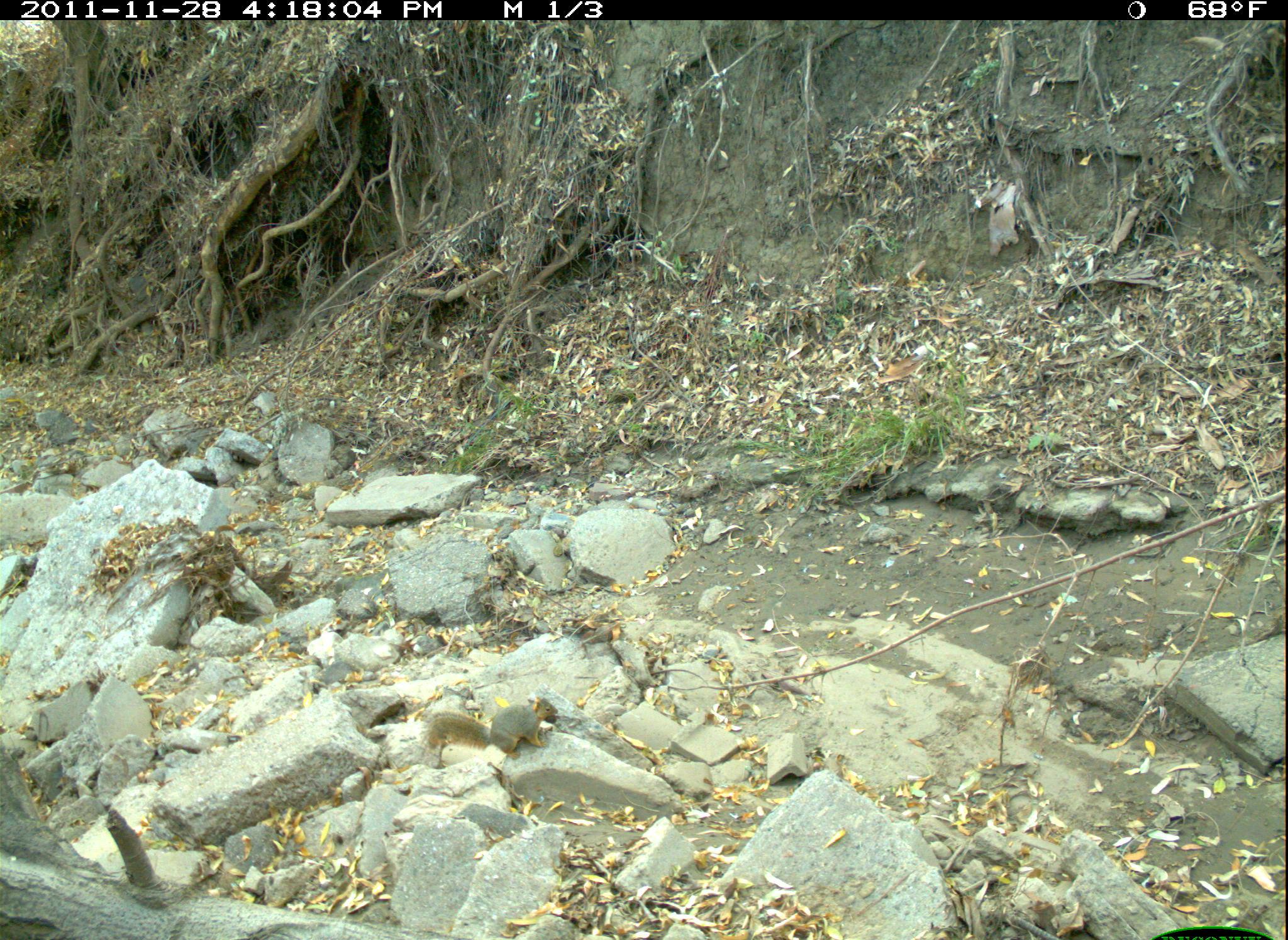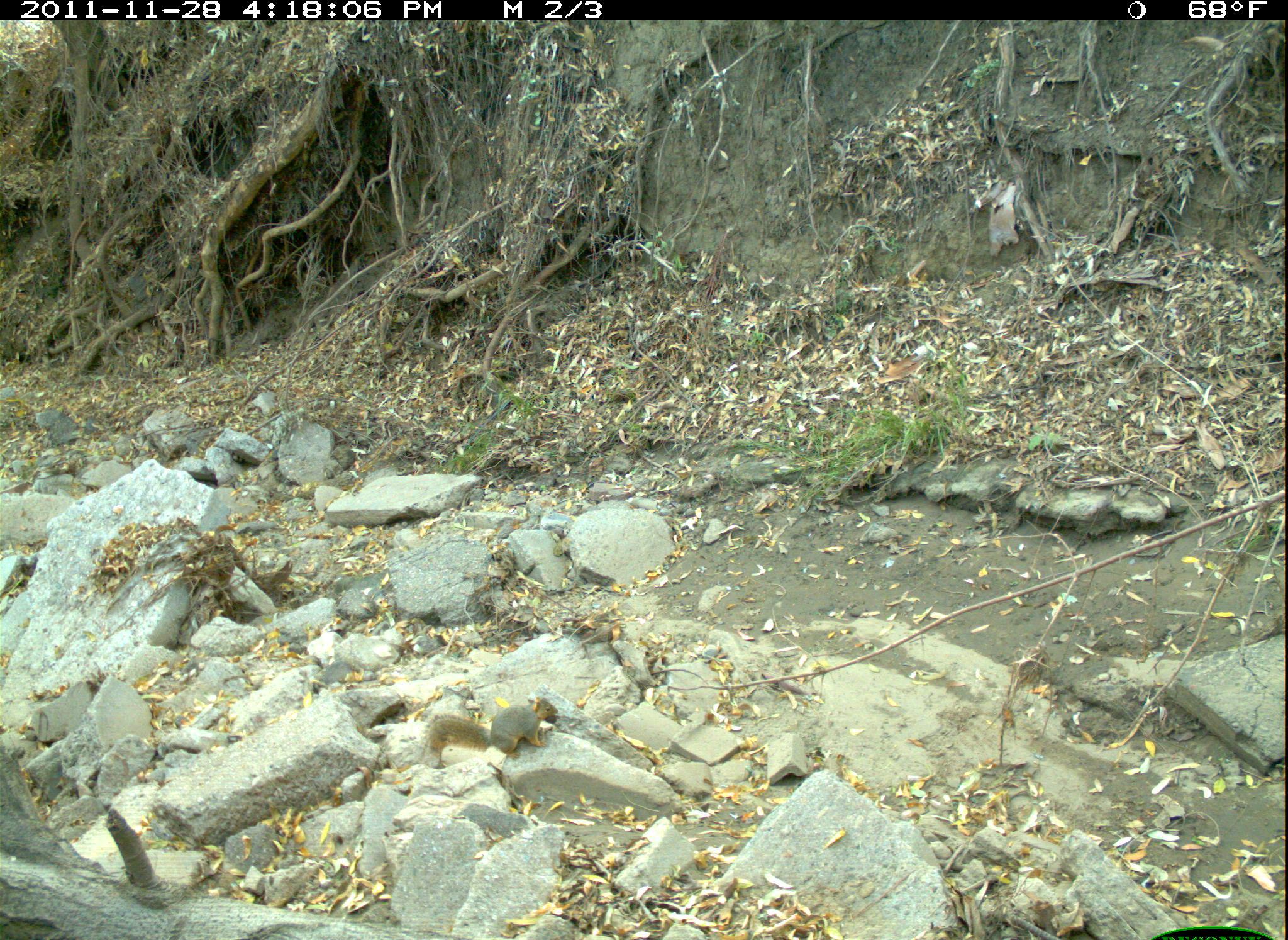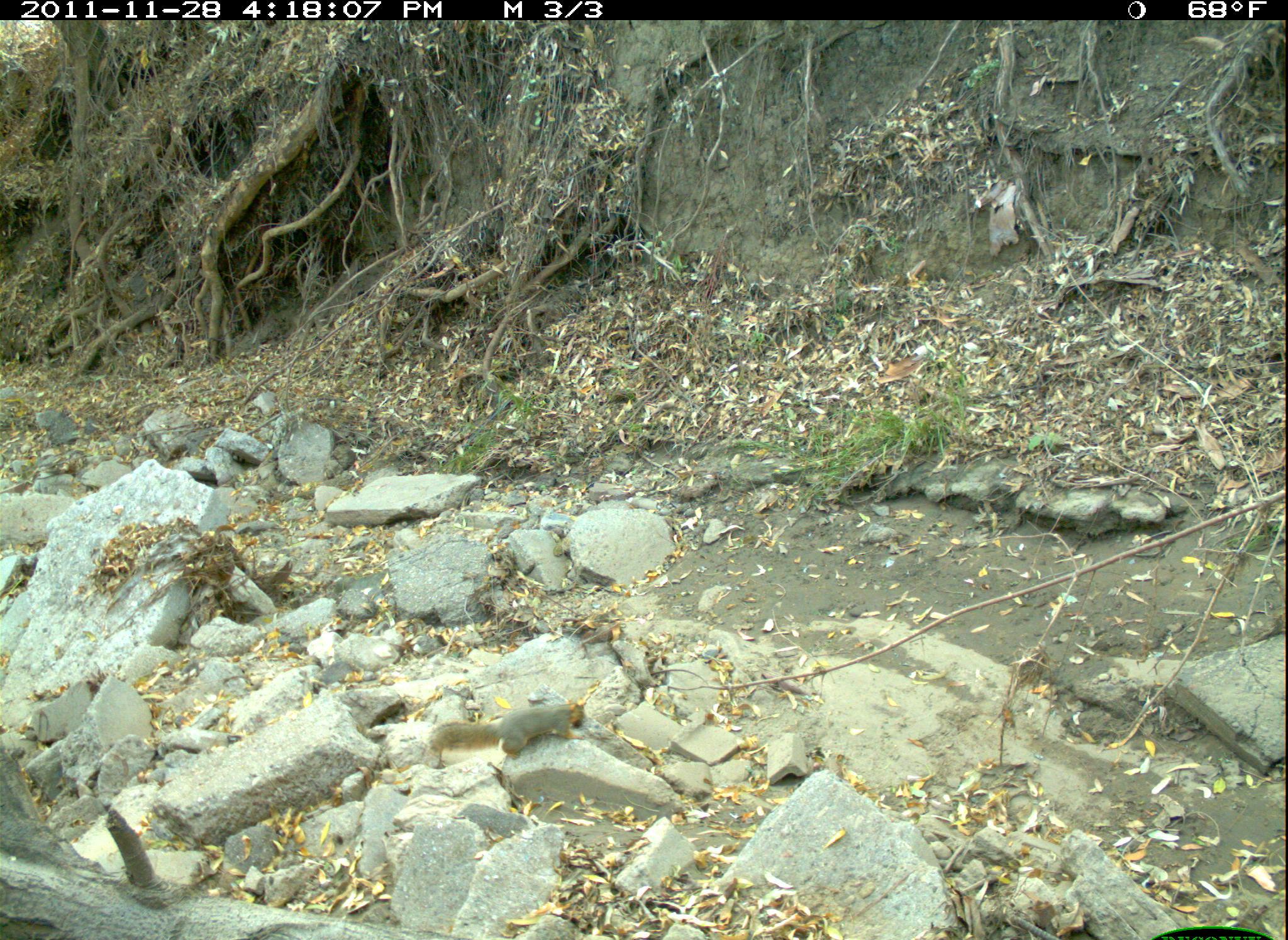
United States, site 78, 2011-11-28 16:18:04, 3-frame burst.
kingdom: Animalia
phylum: Chordata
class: Mammalia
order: Rodentia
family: Sciuridae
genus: Sciurus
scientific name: Sciurus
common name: squirrel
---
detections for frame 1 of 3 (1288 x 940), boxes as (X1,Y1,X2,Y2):
squirrel: (419,689,567,775)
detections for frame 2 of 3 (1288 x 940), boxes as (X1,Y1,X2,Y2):
squirrel: (422,694,567,768)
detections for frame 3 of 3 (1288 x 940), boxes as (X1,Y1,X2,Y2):
squirrel: (430,689,594,773)